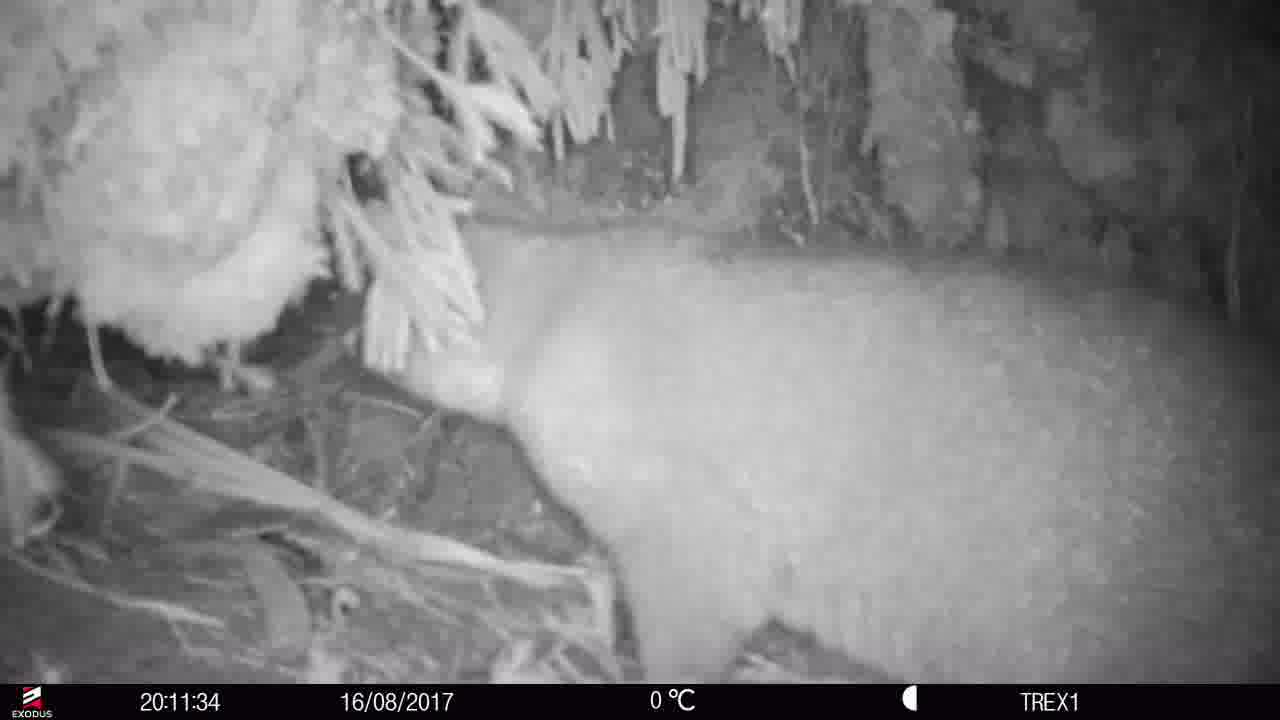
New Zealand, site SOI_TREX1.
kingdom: Animalia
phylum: Chordata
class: Mammalia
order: Diprotodontia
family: Phalangeridae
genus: Trichosurus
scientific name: Trichosurus vulpecula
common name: common brushtail possum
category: possum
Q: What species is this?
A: Possum (common brushtail possum) (Trichosurus vulpecula).